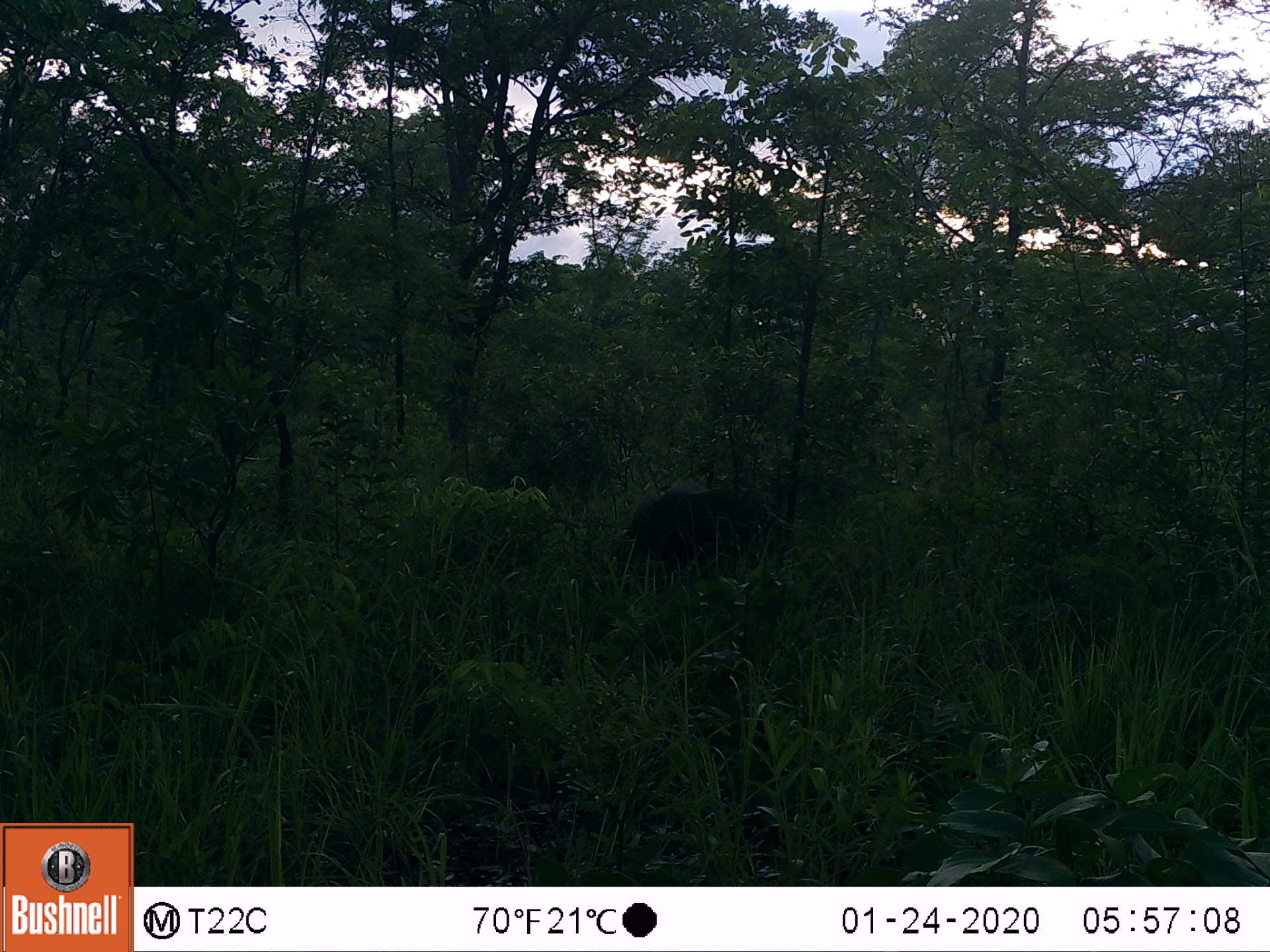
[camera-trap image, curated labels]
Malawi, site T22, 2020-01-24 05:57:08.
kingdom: Animalia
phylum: Chordata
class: Mammalia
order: Artiodactyla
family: Suidae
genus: Potamochoerus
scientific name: Potamochoerus larvatus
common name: bushpig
Bushpig (Potamochoerus larvatus), count 1.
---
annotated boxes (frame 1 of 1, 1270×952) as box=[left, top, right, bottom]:
bushpig: box=[615, 480, 784, 575]